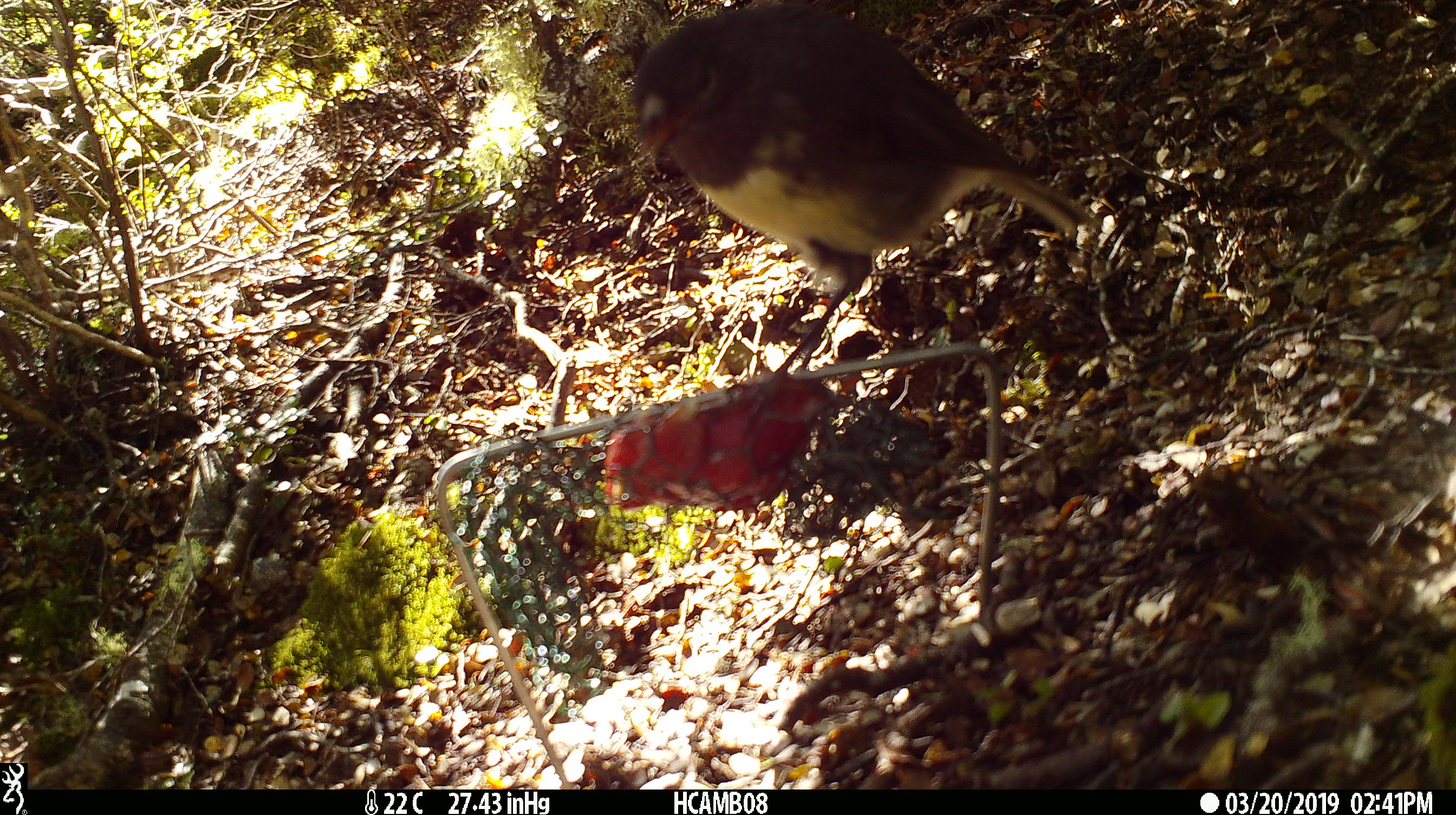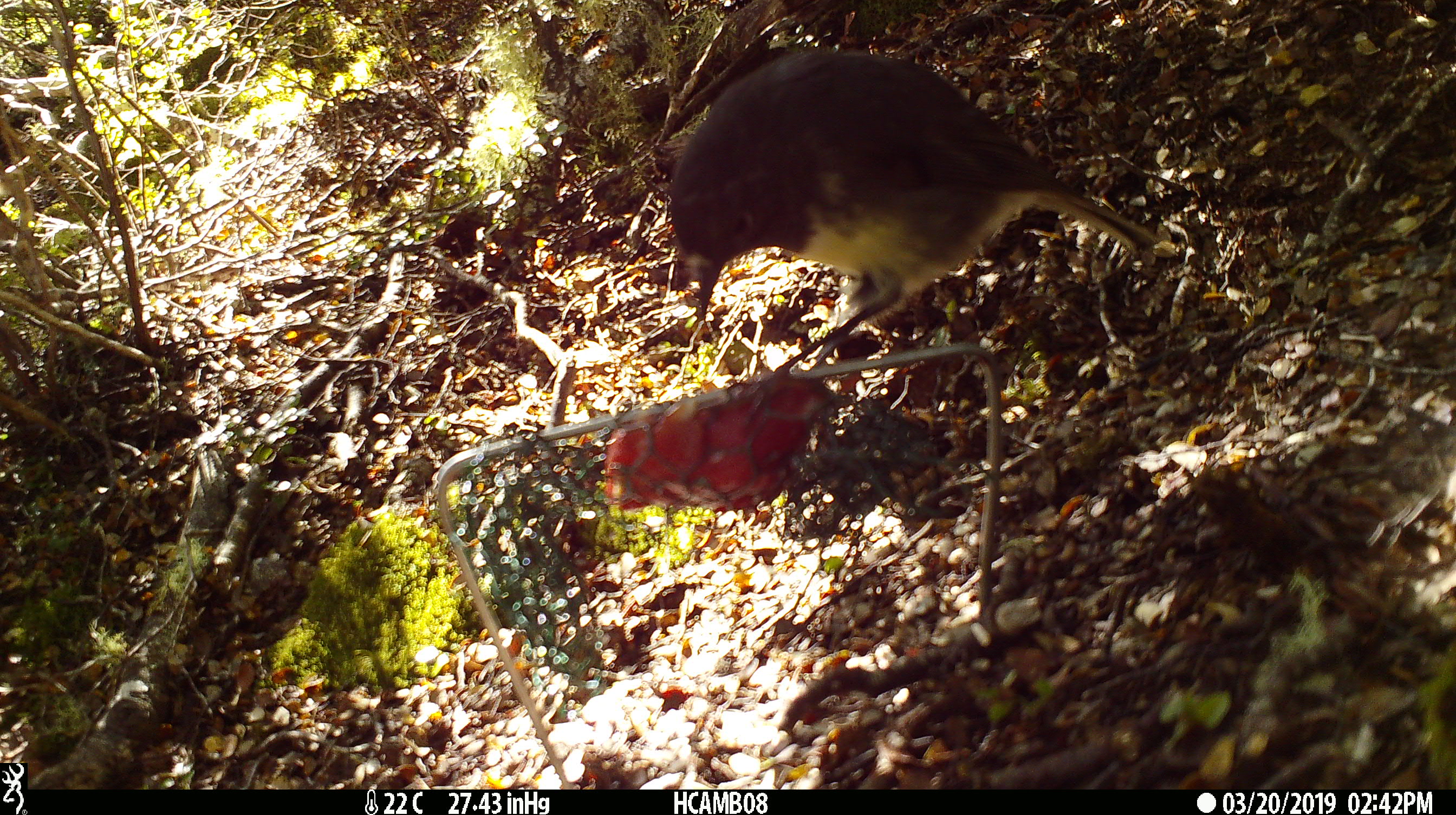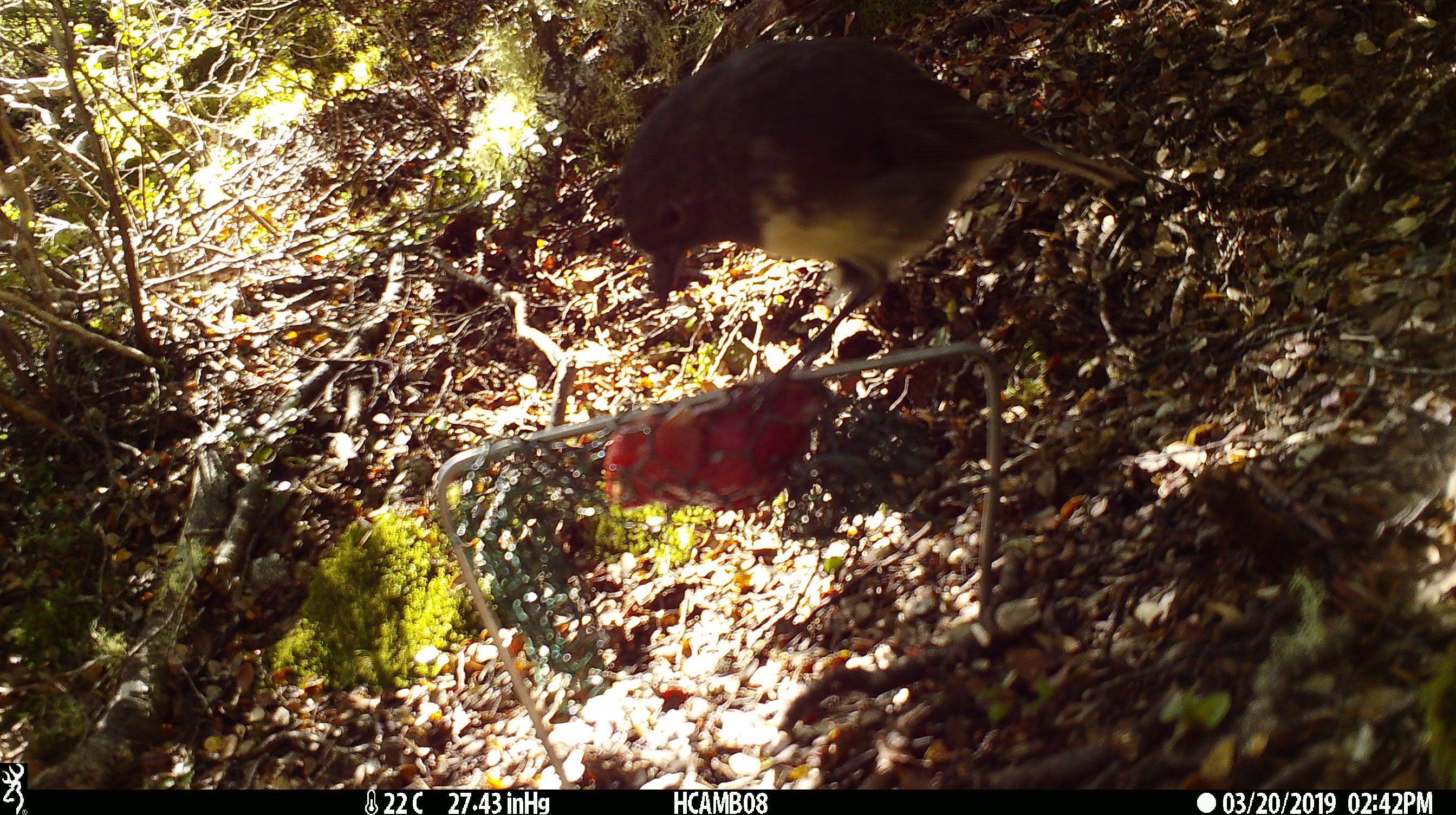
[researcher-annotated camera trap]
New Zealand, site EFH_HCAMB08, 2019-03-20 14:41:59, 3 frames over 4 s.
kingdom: Animalia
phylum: Chordata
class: Aves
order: Passeriformes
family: Petroicidae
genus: Petroica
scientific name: Petroica australis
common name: new zealand robin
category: robin